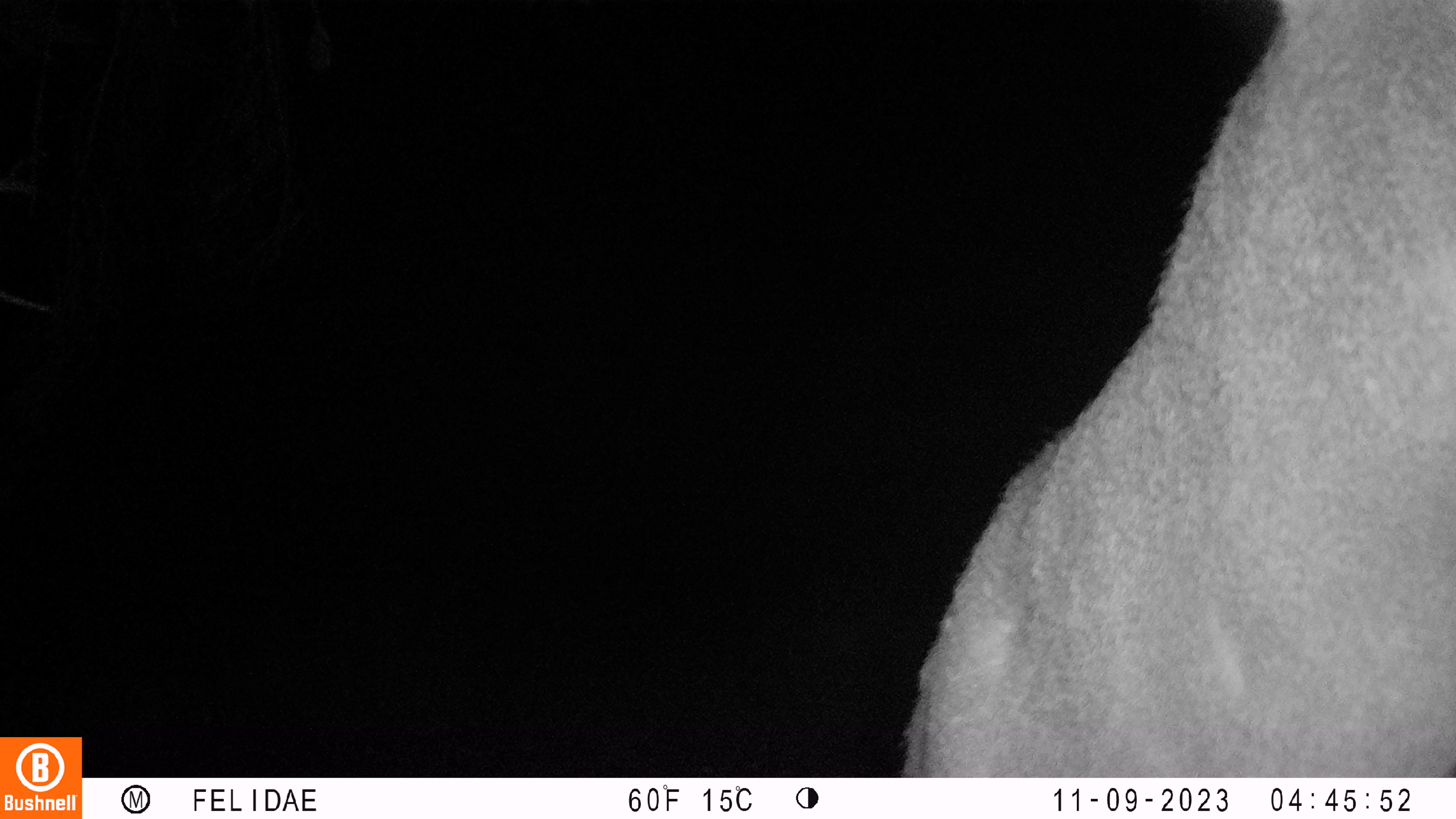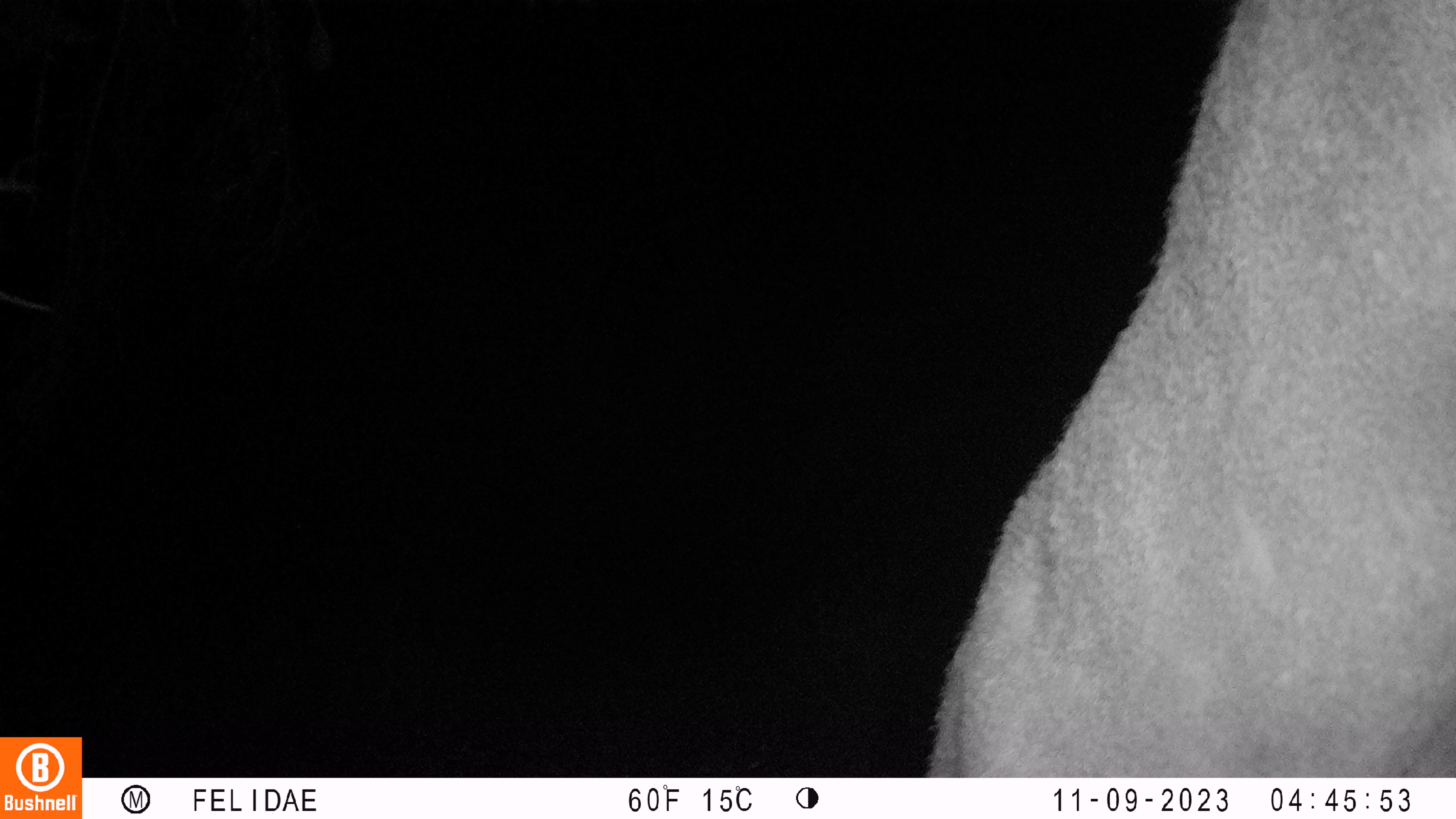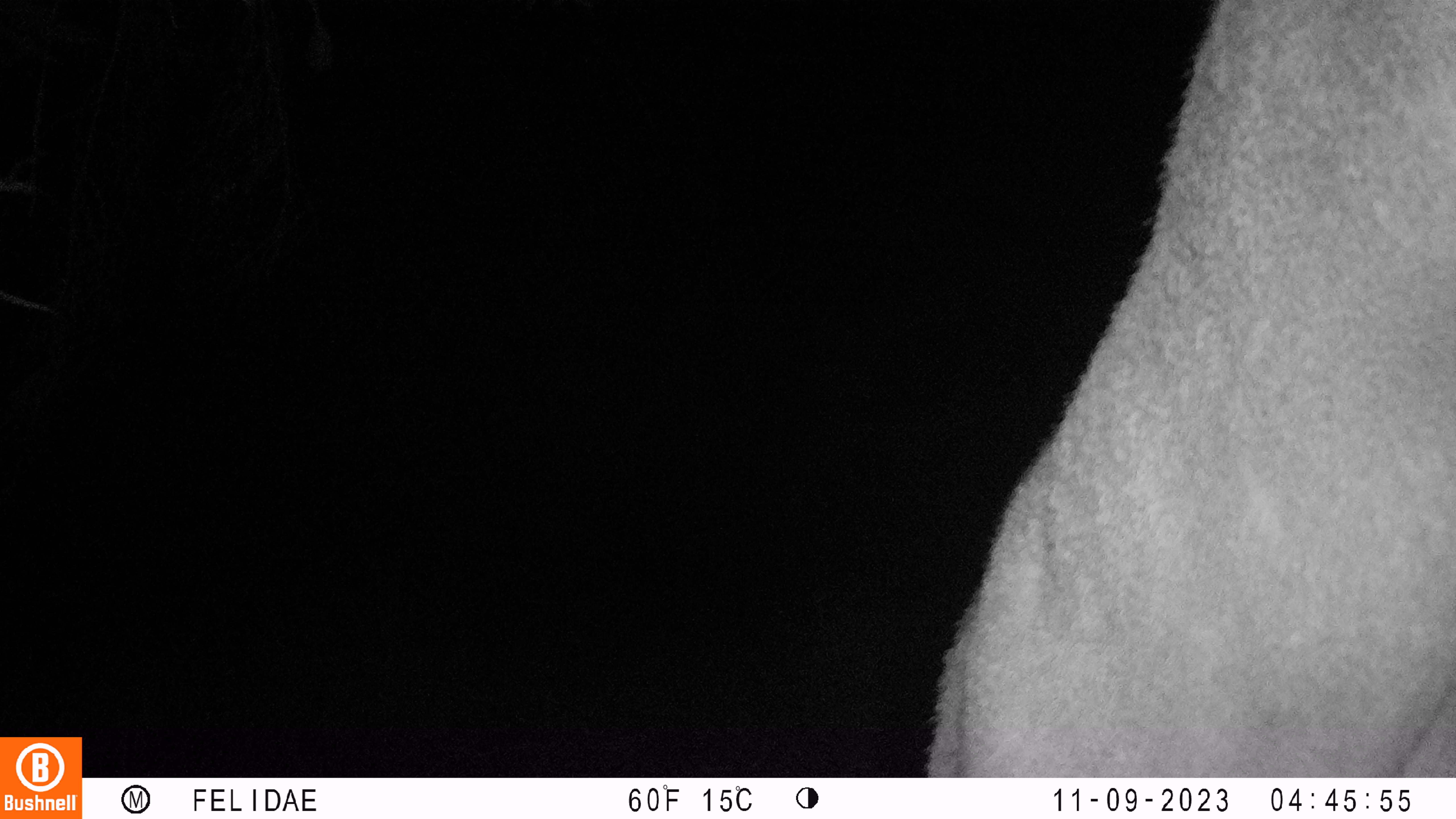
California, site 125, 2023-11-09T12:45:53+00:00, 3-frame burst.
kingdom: Animalia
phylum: Chordata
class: Mammalia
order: Artiodactyla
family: Cervidae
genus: Odocoileus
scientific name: Odocoileus hemionus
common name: mule deer